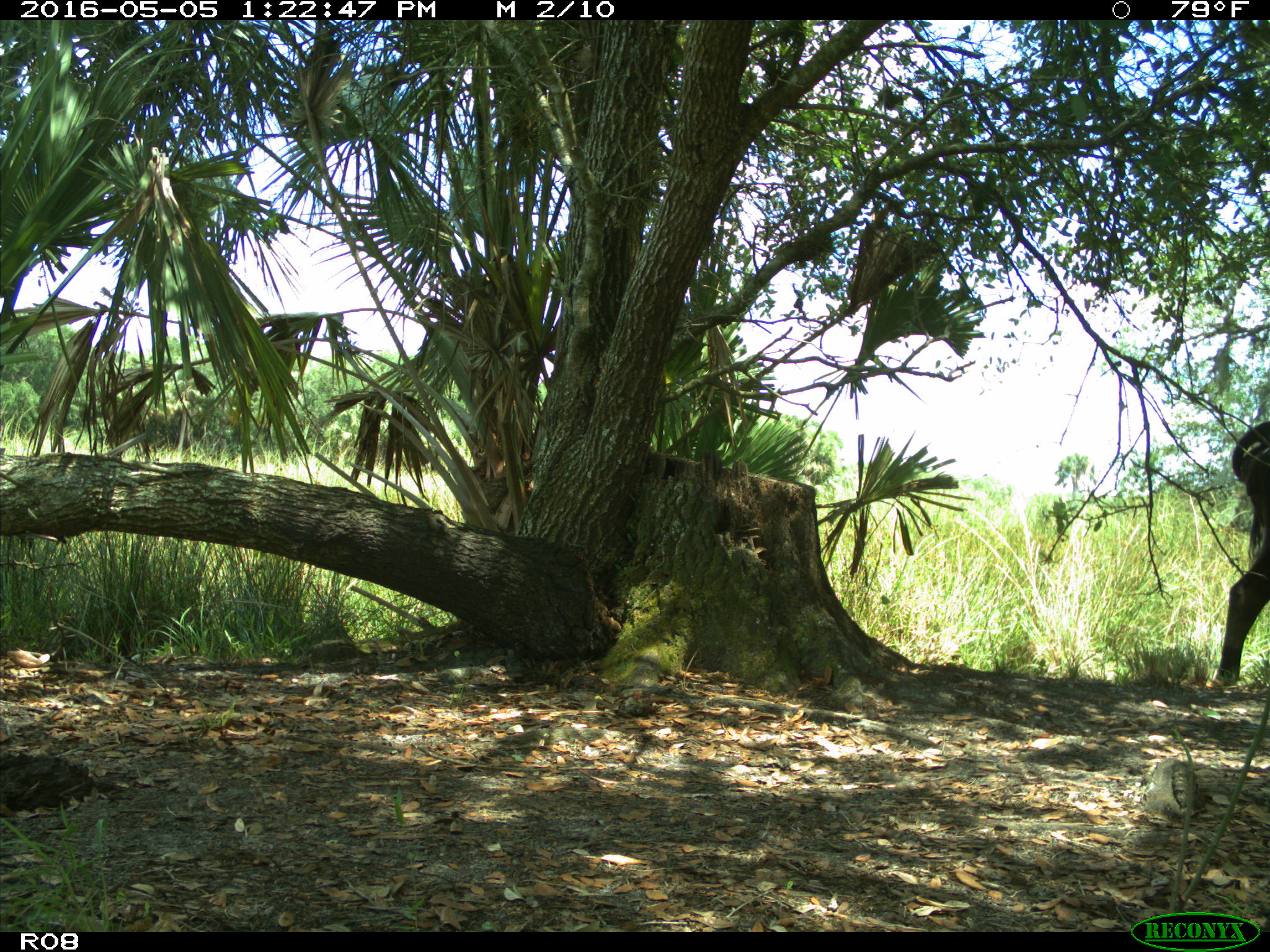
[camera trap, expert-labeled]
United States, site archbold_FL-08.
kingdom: Animalia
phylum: Chordata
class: Mammalia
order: Artiodactyla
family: Bovidae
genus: Bos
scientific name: Bos taurus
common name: domestic cow